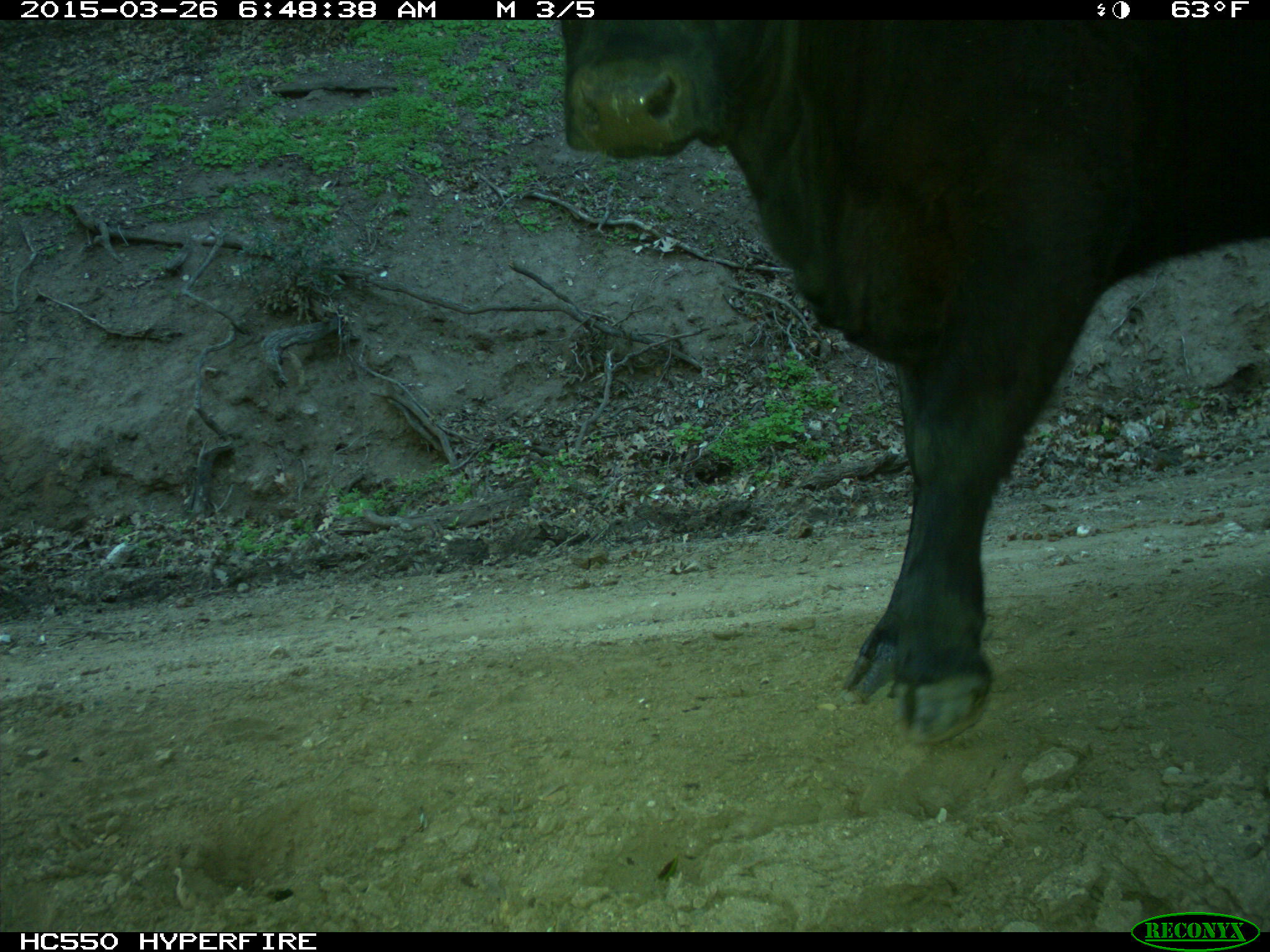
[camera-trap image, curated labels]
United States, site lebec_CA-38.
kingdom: Animalia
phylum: Chordata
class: Mammalia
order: Artiodactyla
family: Bovidae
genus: Bos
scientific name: Bos taurus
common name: domestic cow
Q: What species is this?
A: Bos taurus (domestic cow).